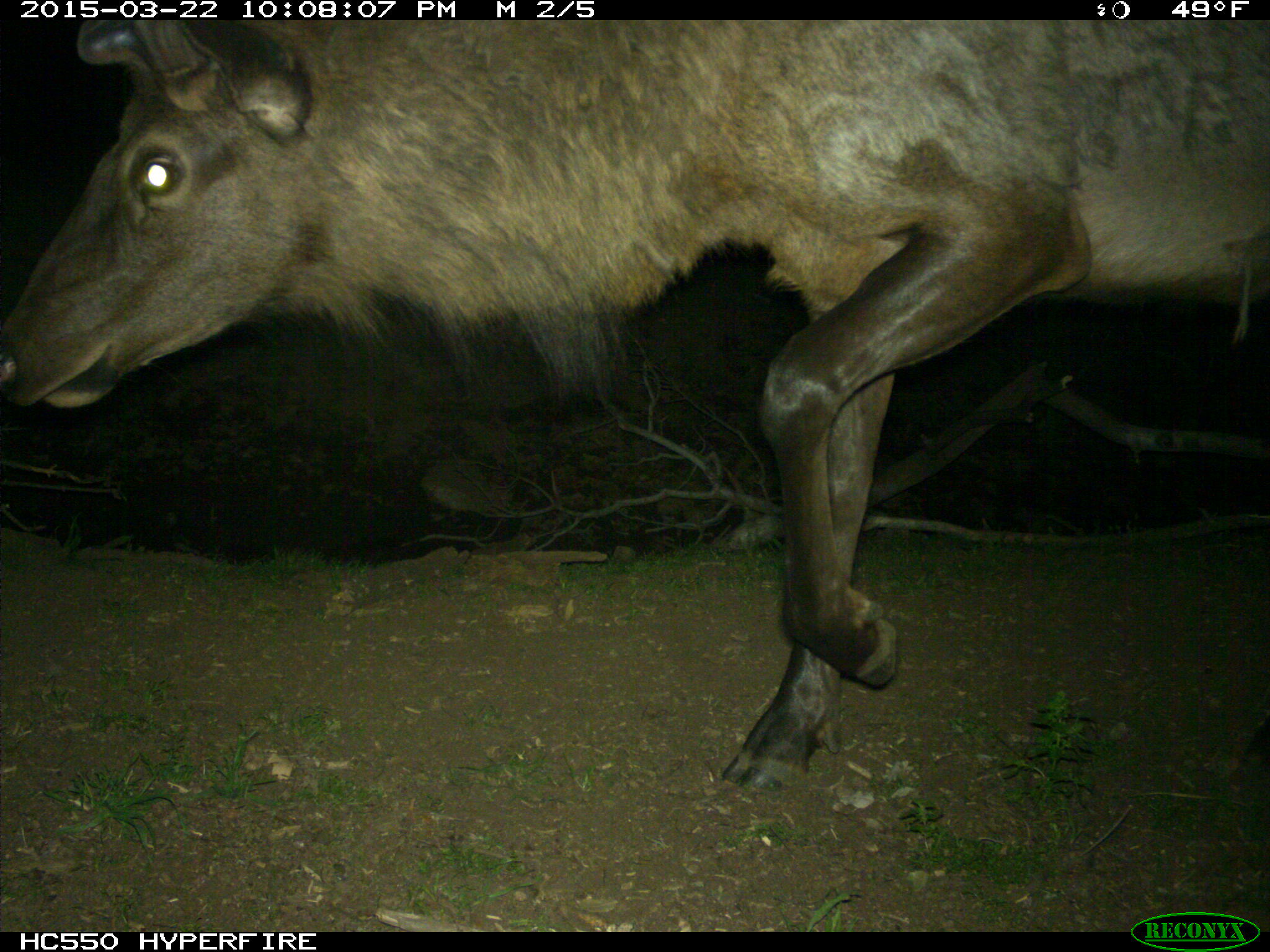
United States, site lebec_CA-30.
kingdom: Animalia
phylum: Chordata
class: Mammalia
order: Artiodactyla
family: Cervidae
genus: Cervus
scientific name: Cervus canadensis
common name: elk